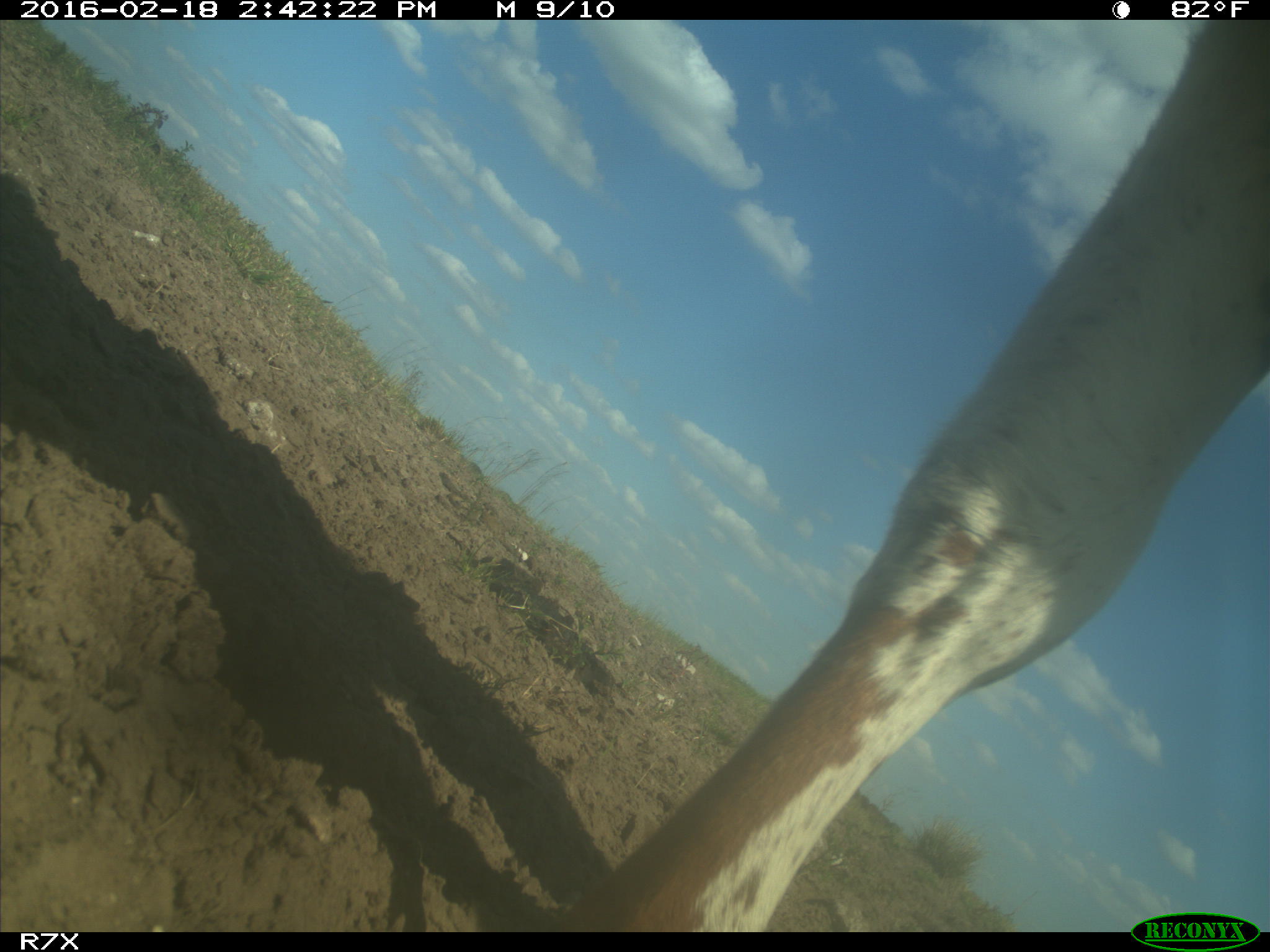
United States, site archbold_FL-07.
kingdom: Animalia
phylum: Chordata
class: Mammalia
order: Artiodactyla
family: Bovidae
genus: Bos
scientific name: Bos taurus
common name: domestic cow